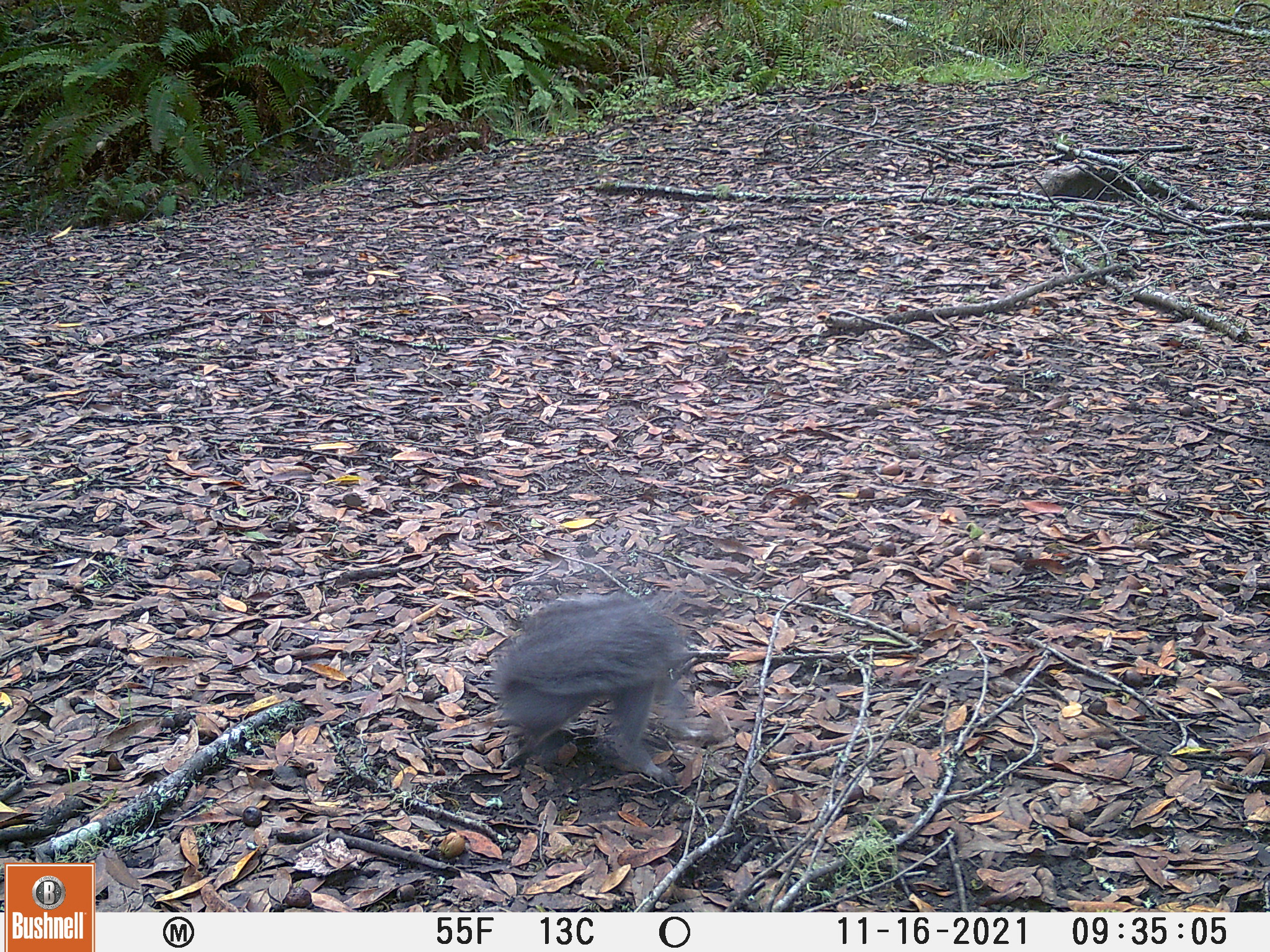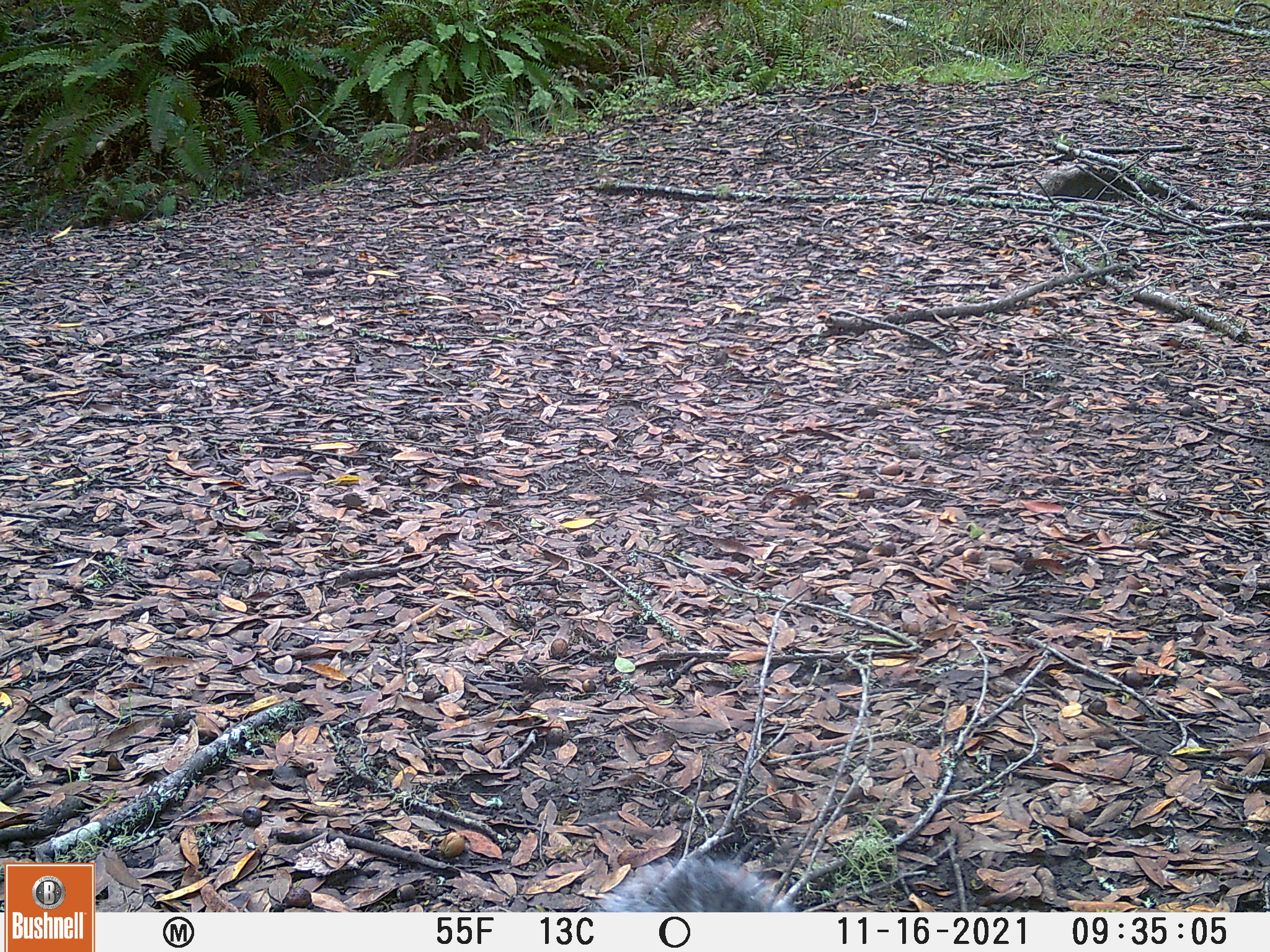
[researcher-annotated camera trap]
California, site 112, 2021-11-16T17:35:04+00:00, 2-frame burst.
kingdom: Animalia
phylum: Chordata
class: Mammalia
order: Rodentia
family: Sciuridae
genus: Sciurus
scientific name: Sciurus griseus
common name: western gray squirrel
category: western grey squirrel